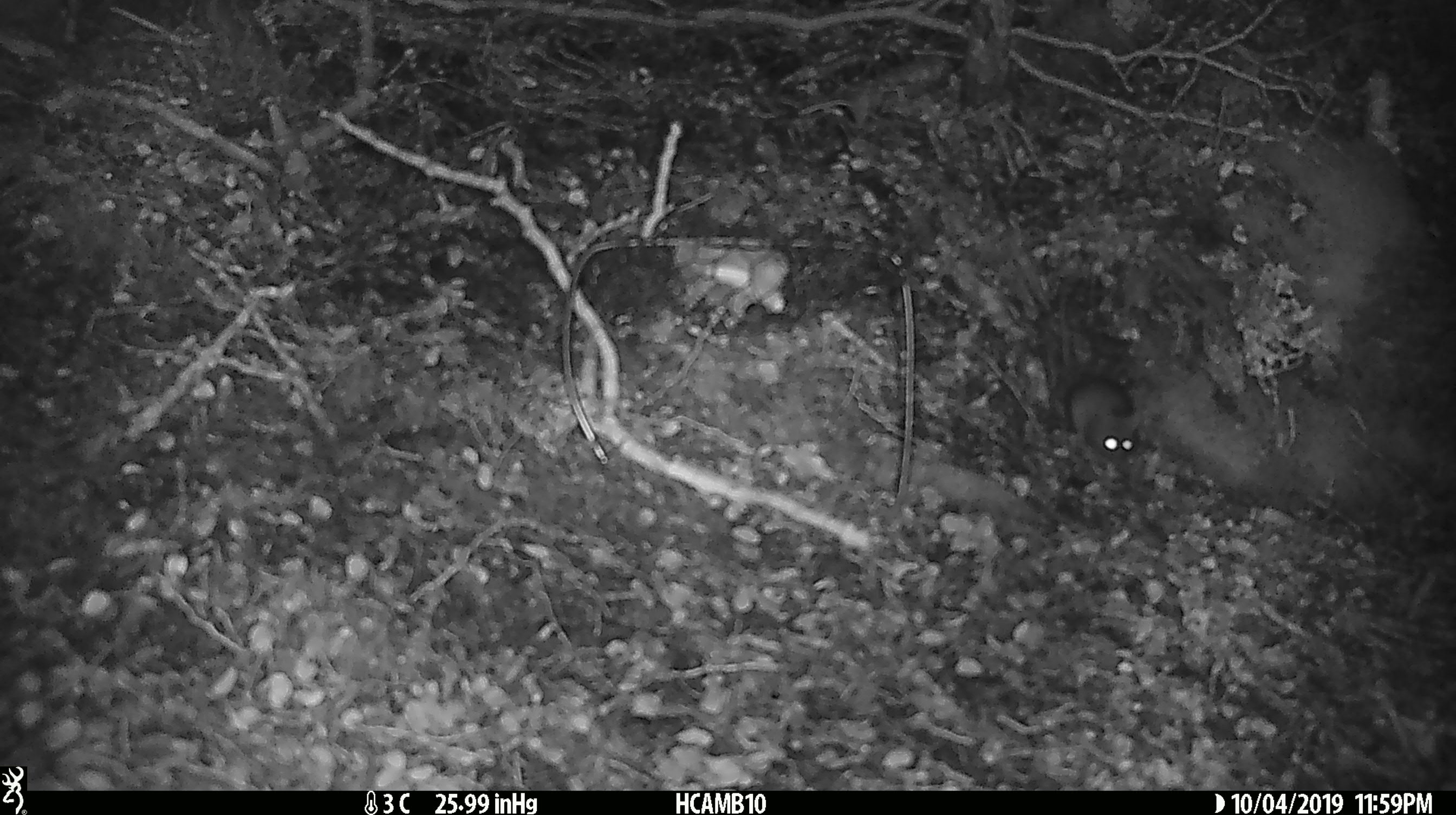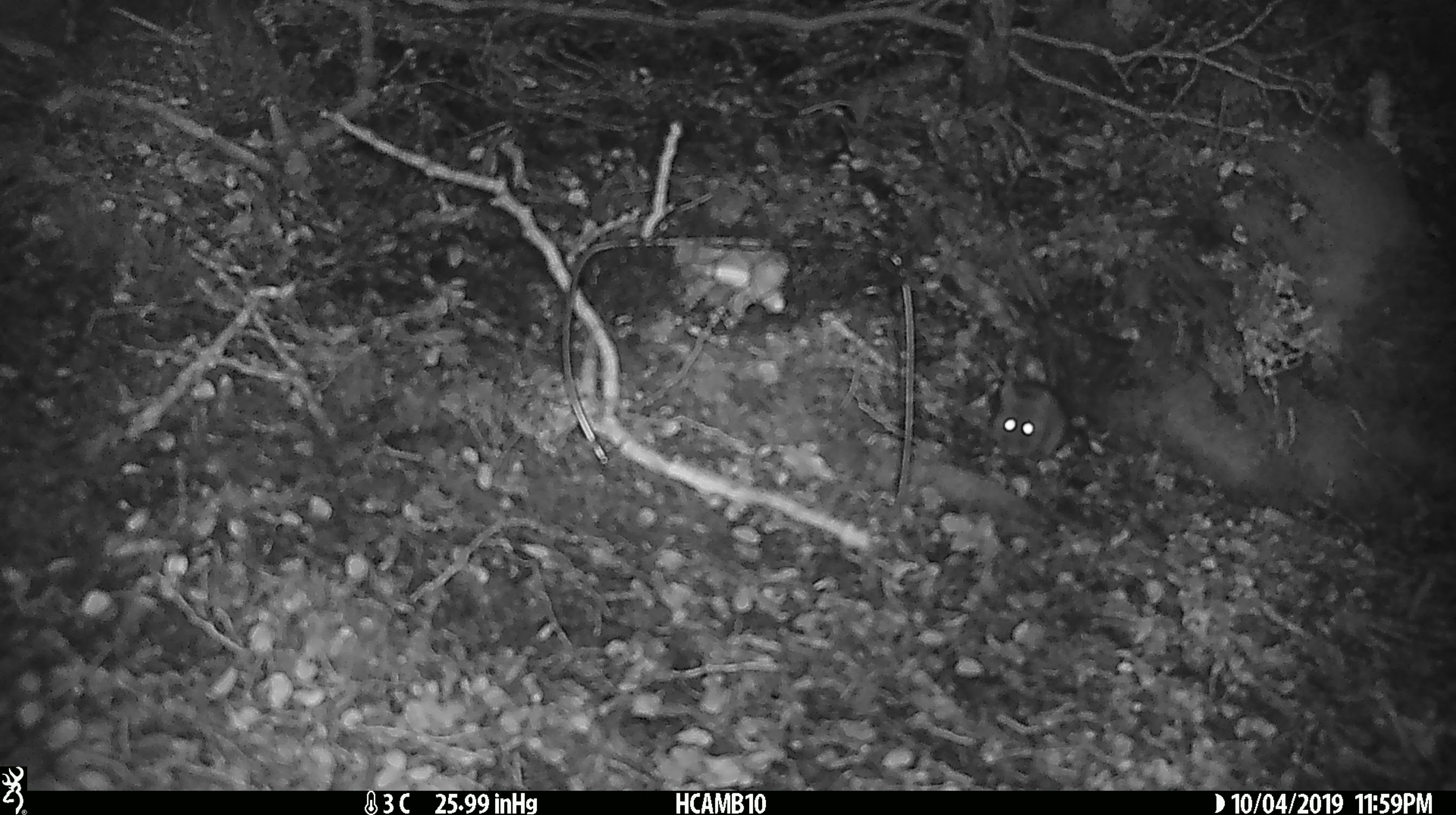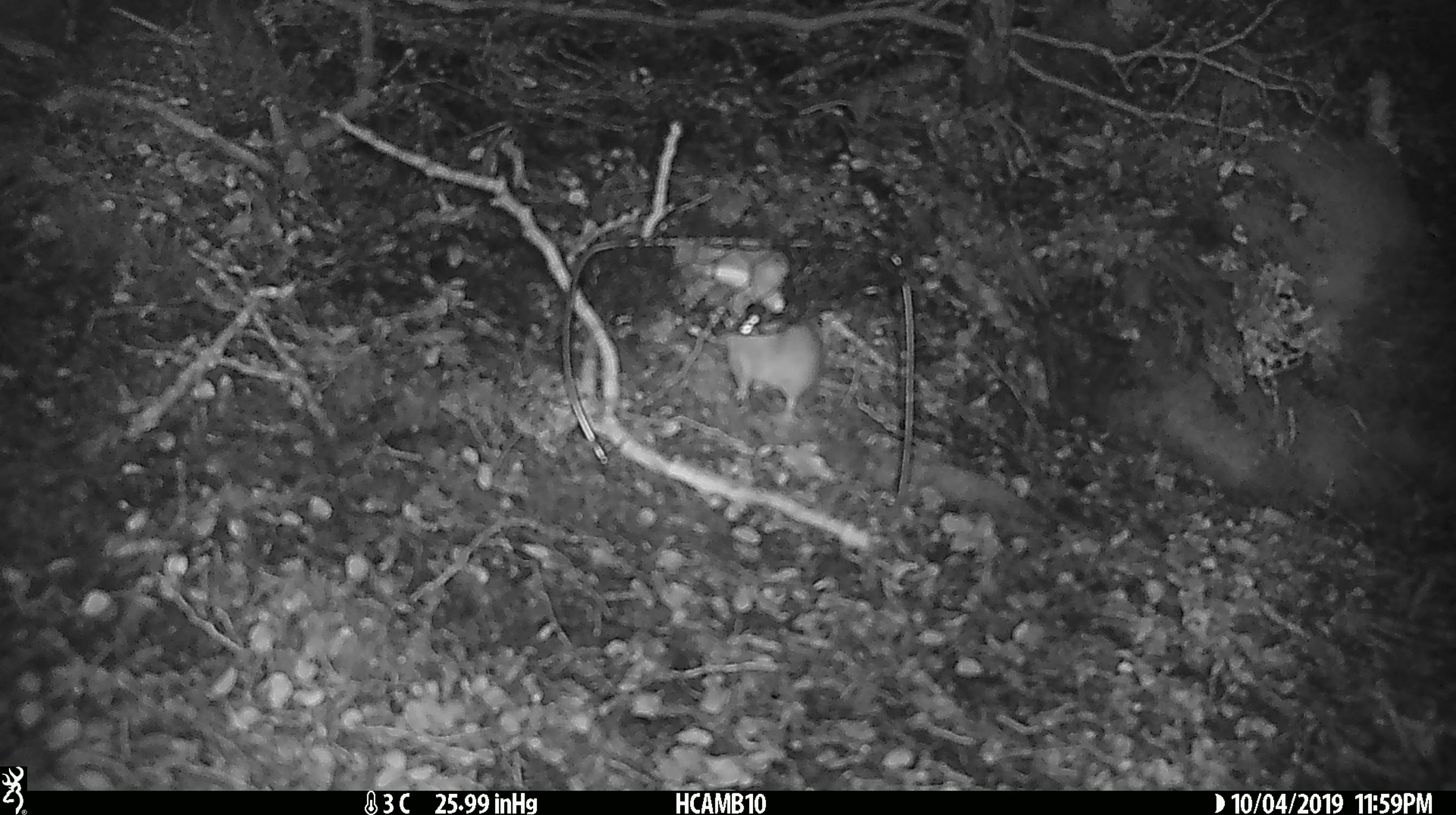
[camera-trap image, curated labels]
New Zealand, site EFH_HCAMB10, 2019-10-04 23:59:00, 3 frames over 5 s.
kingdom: Animalia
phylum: Chordata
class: Mammalia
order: Rodentia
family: Muridae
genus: Mus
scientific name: Mus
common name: mouse